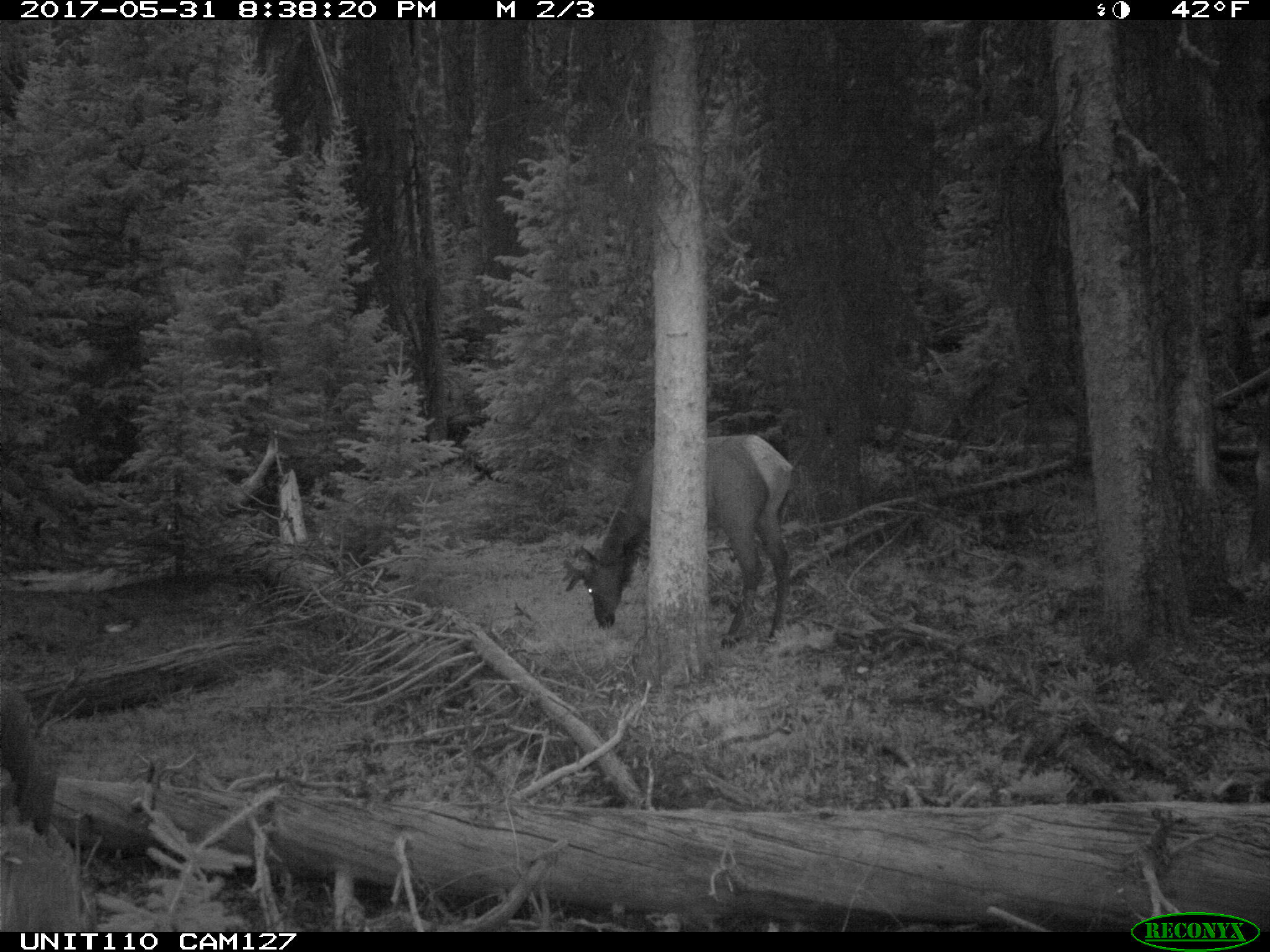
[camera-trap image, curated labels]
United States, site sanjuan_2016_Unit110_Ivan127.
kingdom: Animalia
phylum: Chordata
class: Mammalia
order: Artiodactyla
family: Cervidae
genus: Cervus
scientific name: Cervus elaphus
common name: red deer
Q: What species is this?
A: Cervus elaphus (red deer).